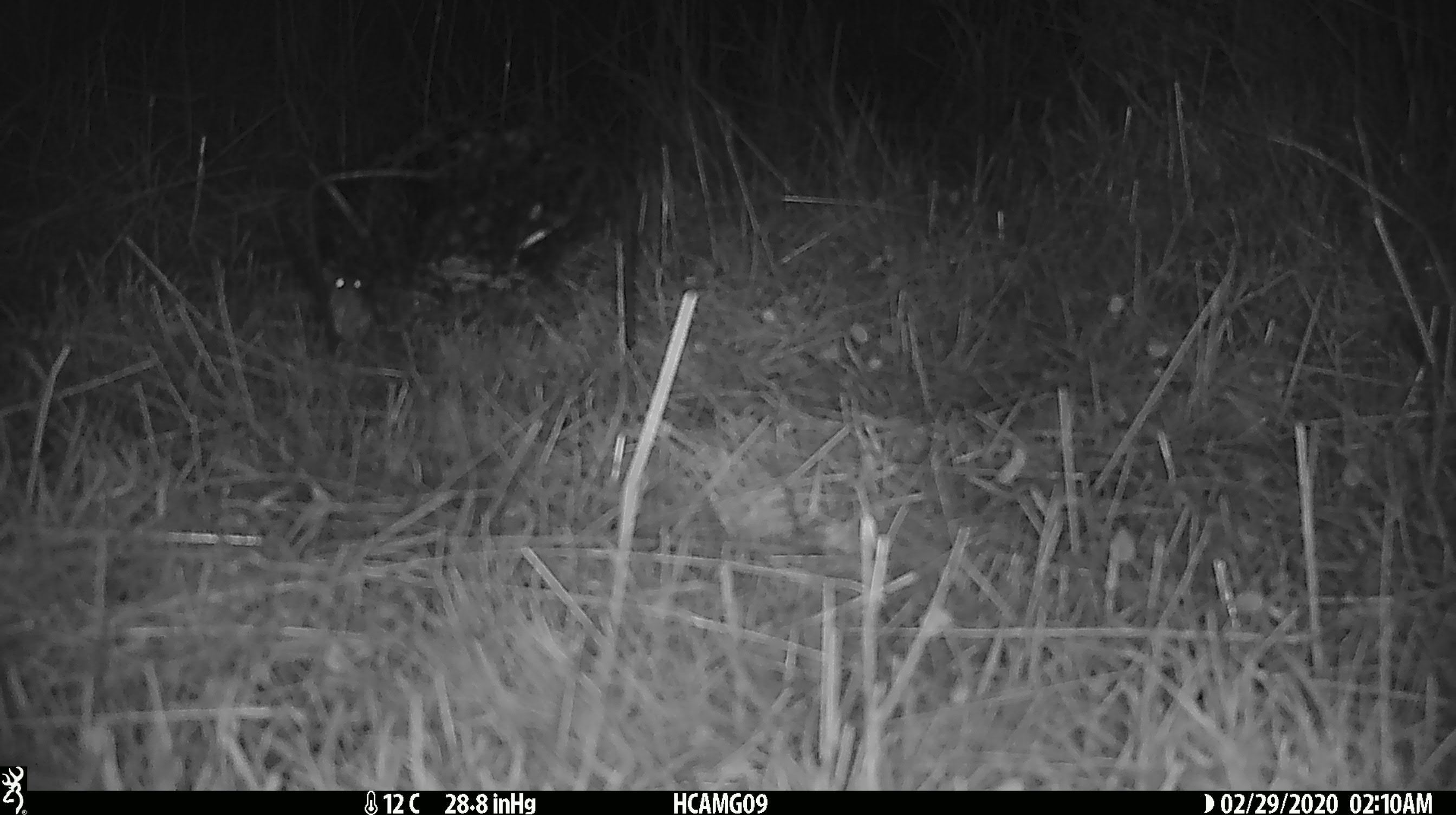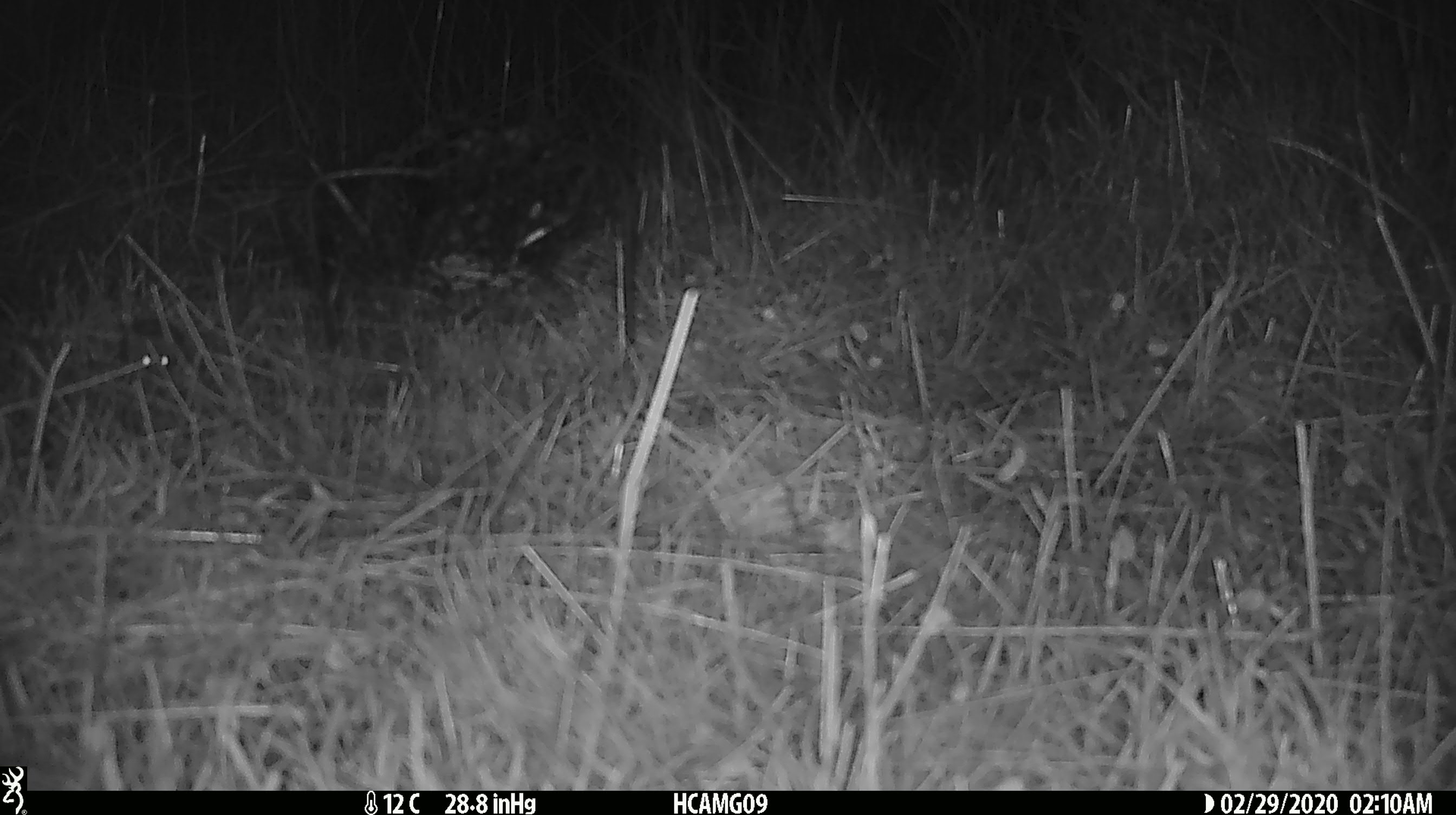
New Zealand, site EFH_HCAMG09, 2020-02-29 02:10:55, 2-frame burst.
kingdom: Animalia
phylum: Chordata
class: Mammalia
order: Rodentia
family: Muridae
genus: Mus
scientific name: Mus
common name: mouse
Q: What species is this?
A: Mouse (Mus).